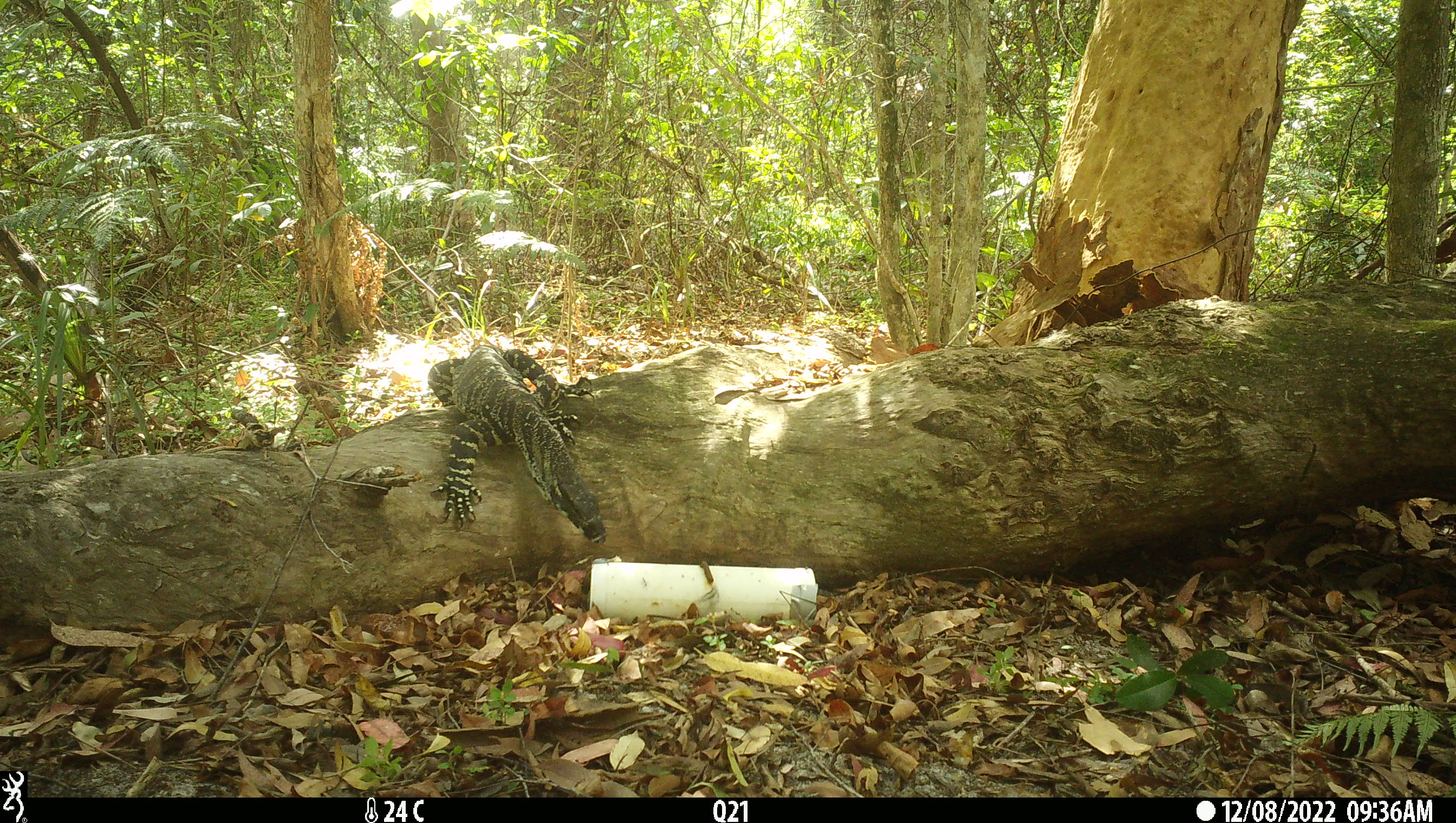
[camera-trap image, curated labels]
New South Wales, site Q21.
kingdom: Animalia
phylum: Chordata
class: Reptilia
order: Squamata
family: Varanidae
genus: Varanus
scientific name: Varanus varius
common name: lace monitor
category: goanna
Goanna (lace monitor) (Varanus varius).